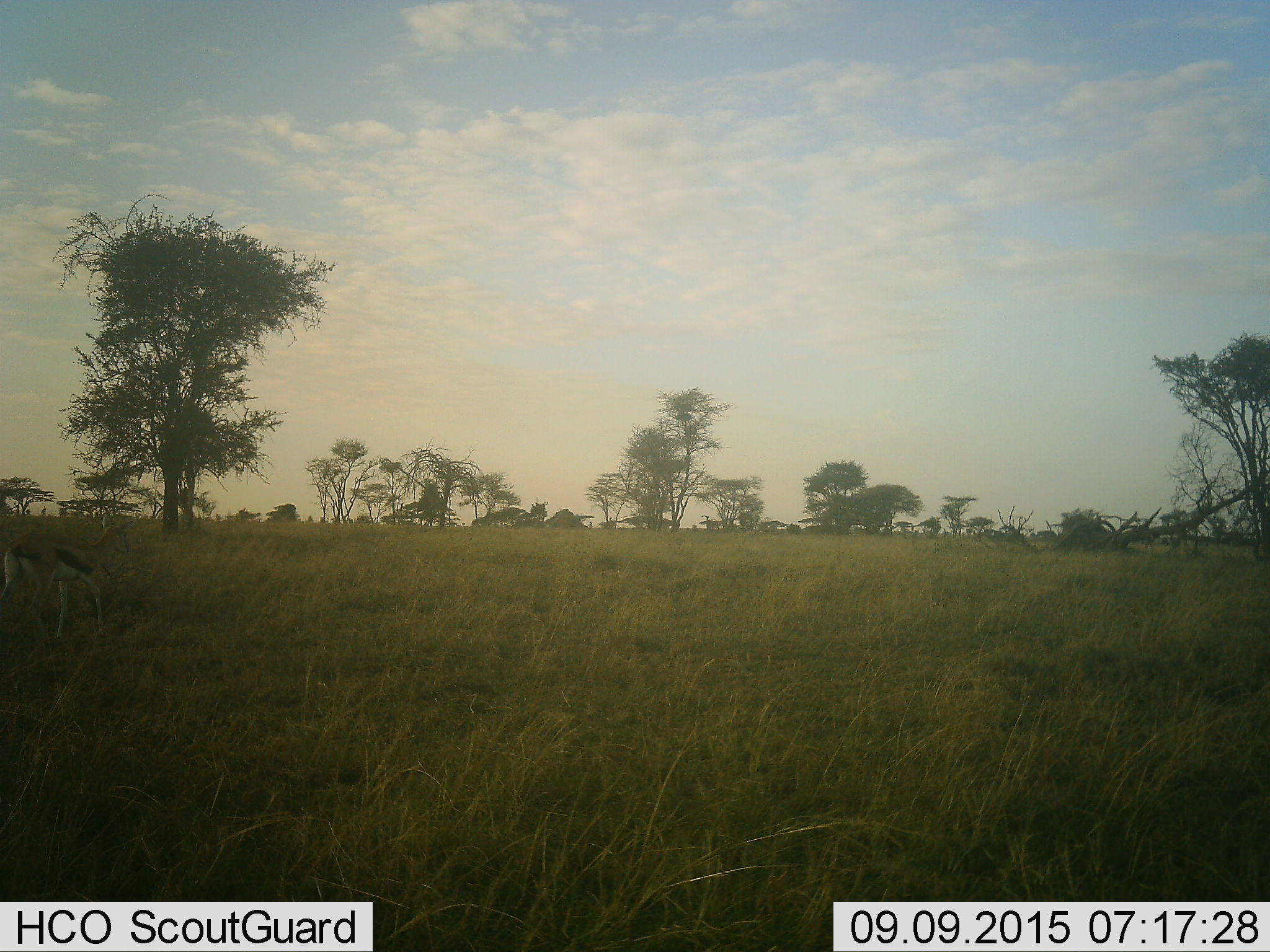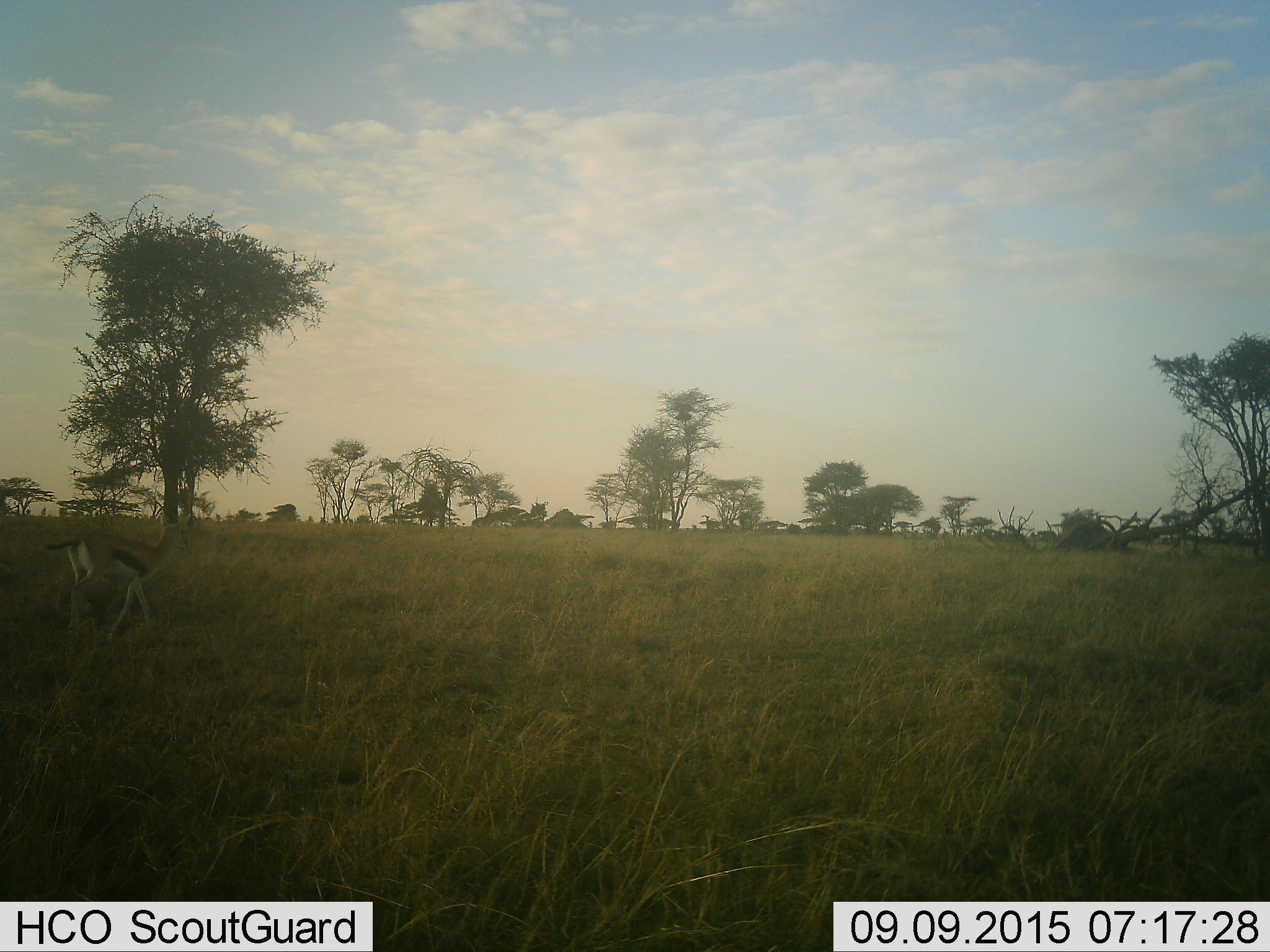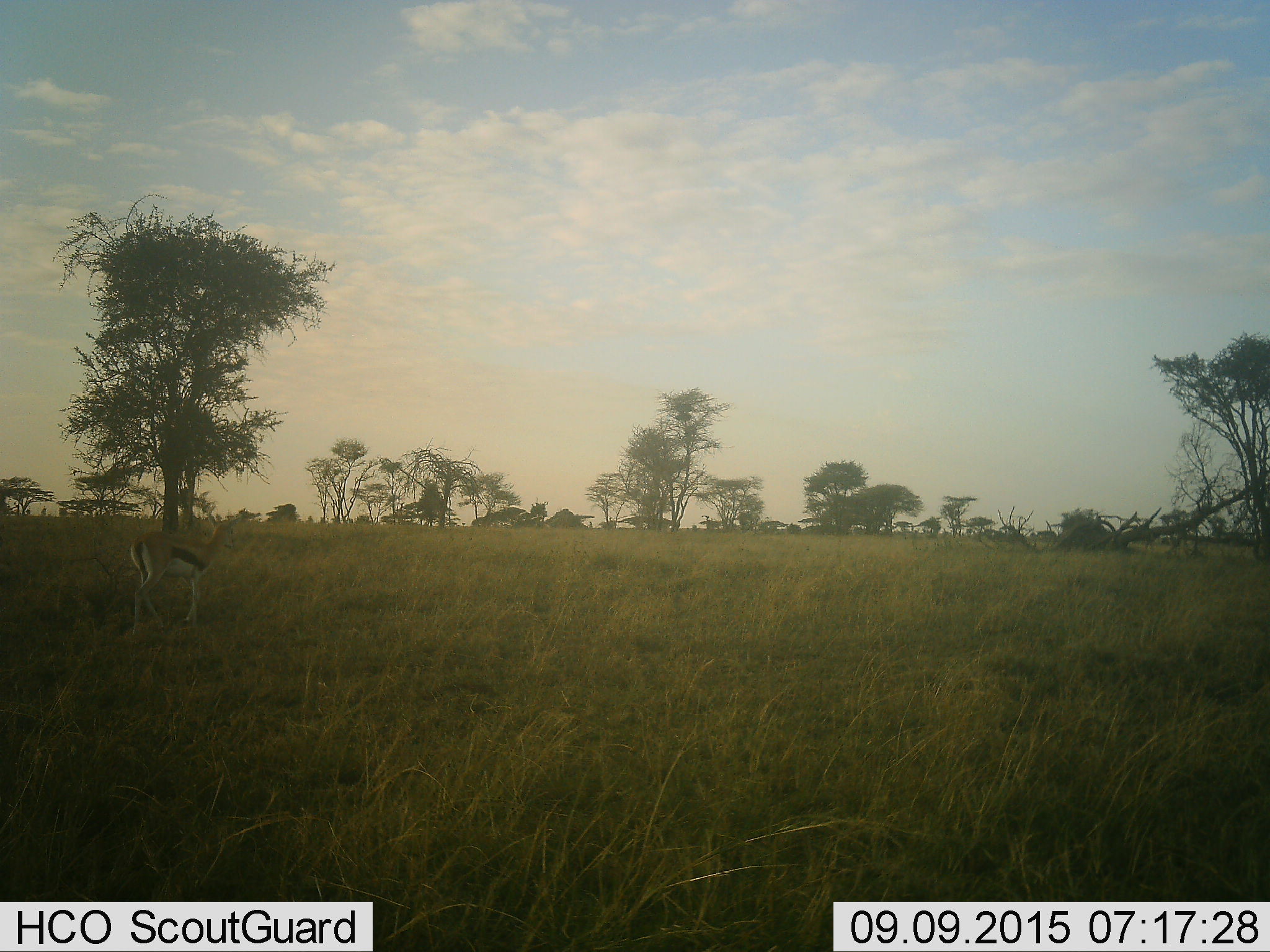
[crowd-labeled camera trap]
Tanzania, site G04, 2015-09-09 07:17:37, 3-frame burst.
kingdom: Animalia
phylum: Chordata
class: Mammalia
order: Artiodactyla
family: Bovidae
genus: Eudorcas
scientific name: Eudorcas thomsonii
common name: thomson's gazelle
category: gazellethomsons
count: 1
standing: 7%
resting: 7%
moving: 93%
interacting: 0%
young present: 0%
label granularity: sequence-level